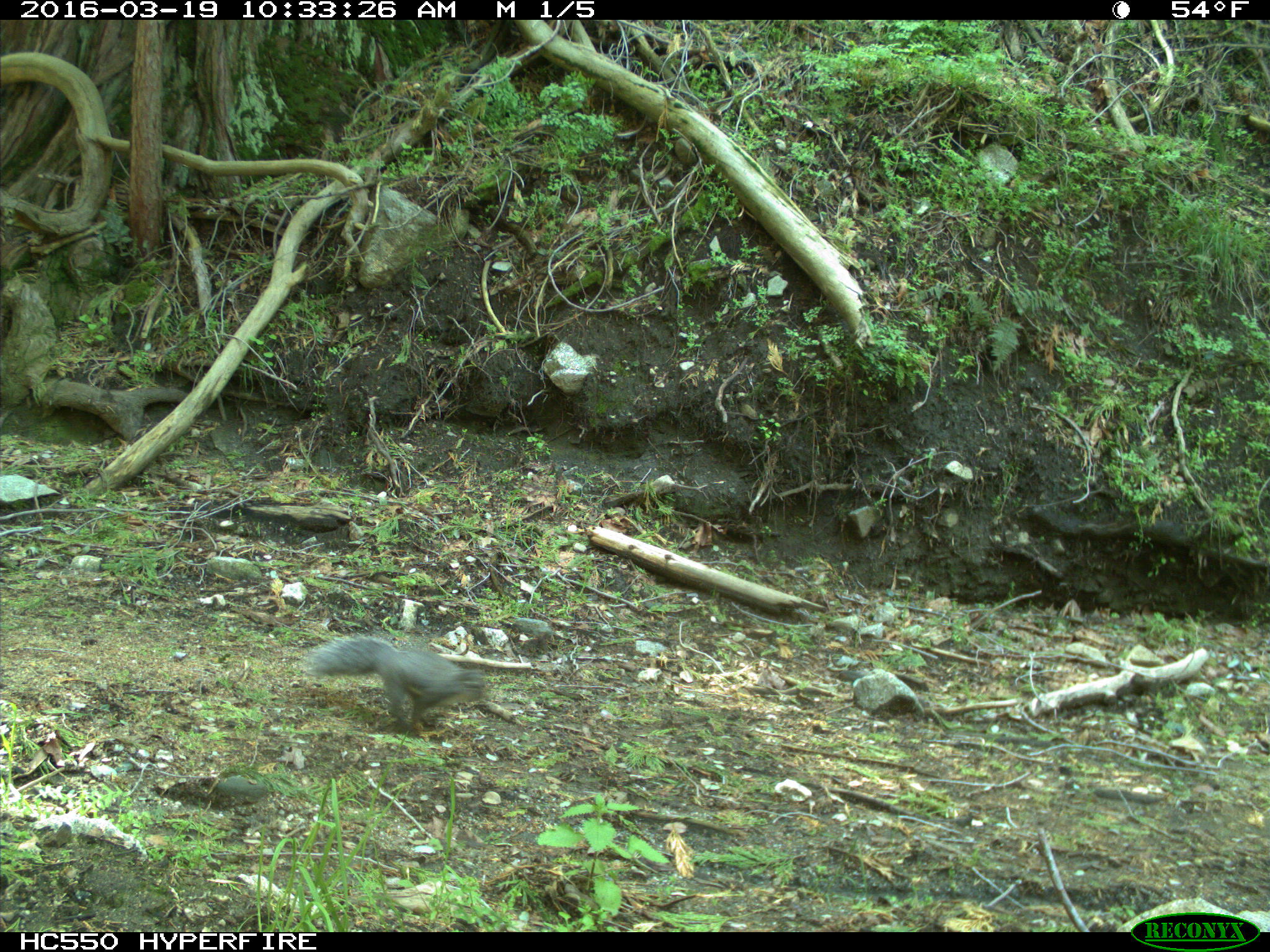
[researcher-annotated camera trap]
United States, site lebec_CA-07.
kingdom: Animalia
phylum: Chordata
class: Mammalia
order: Rodentia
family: Sciuridae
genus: Sciurus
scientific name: Sciurus carolinensis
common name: eastern gray squirrel